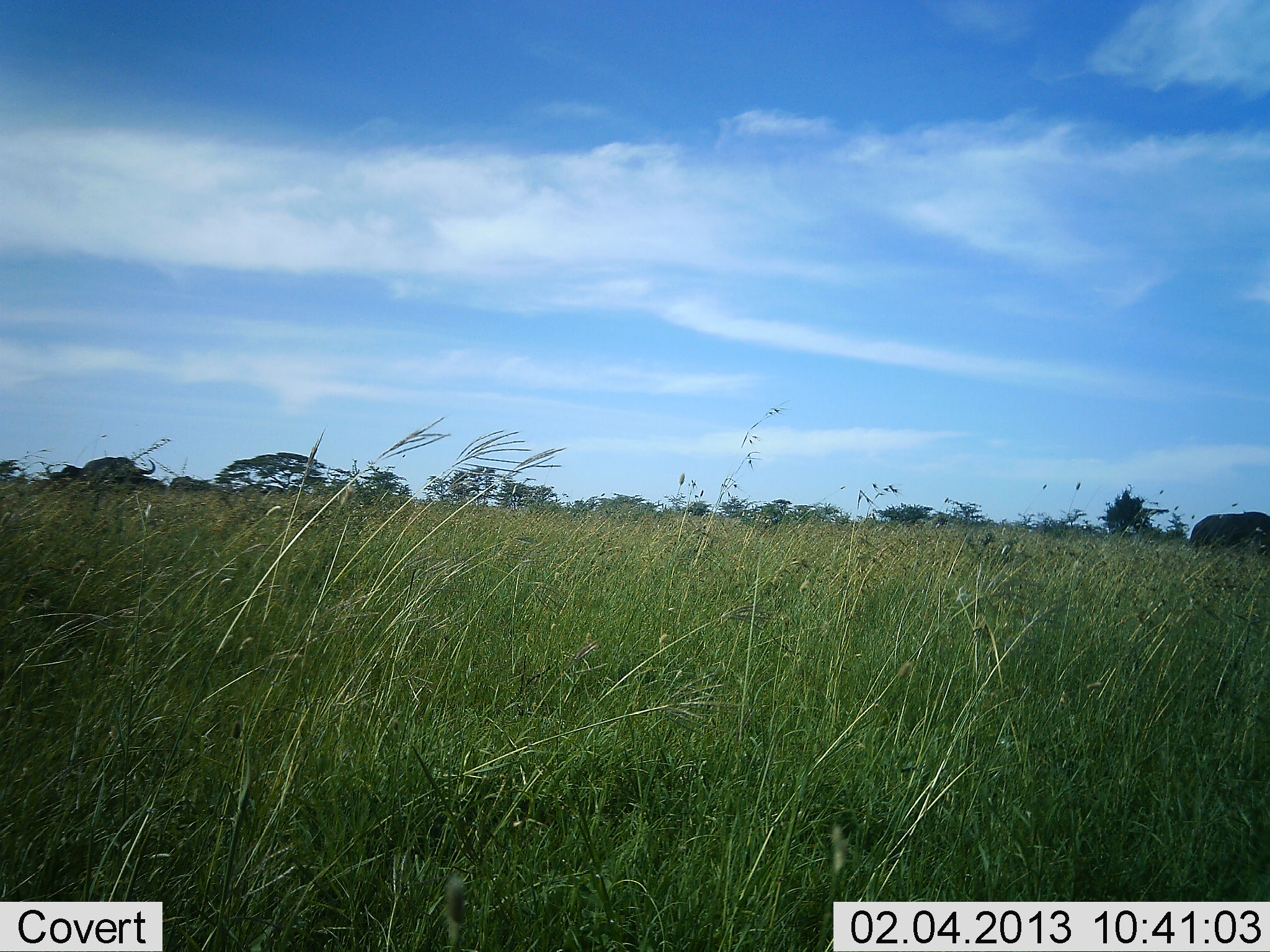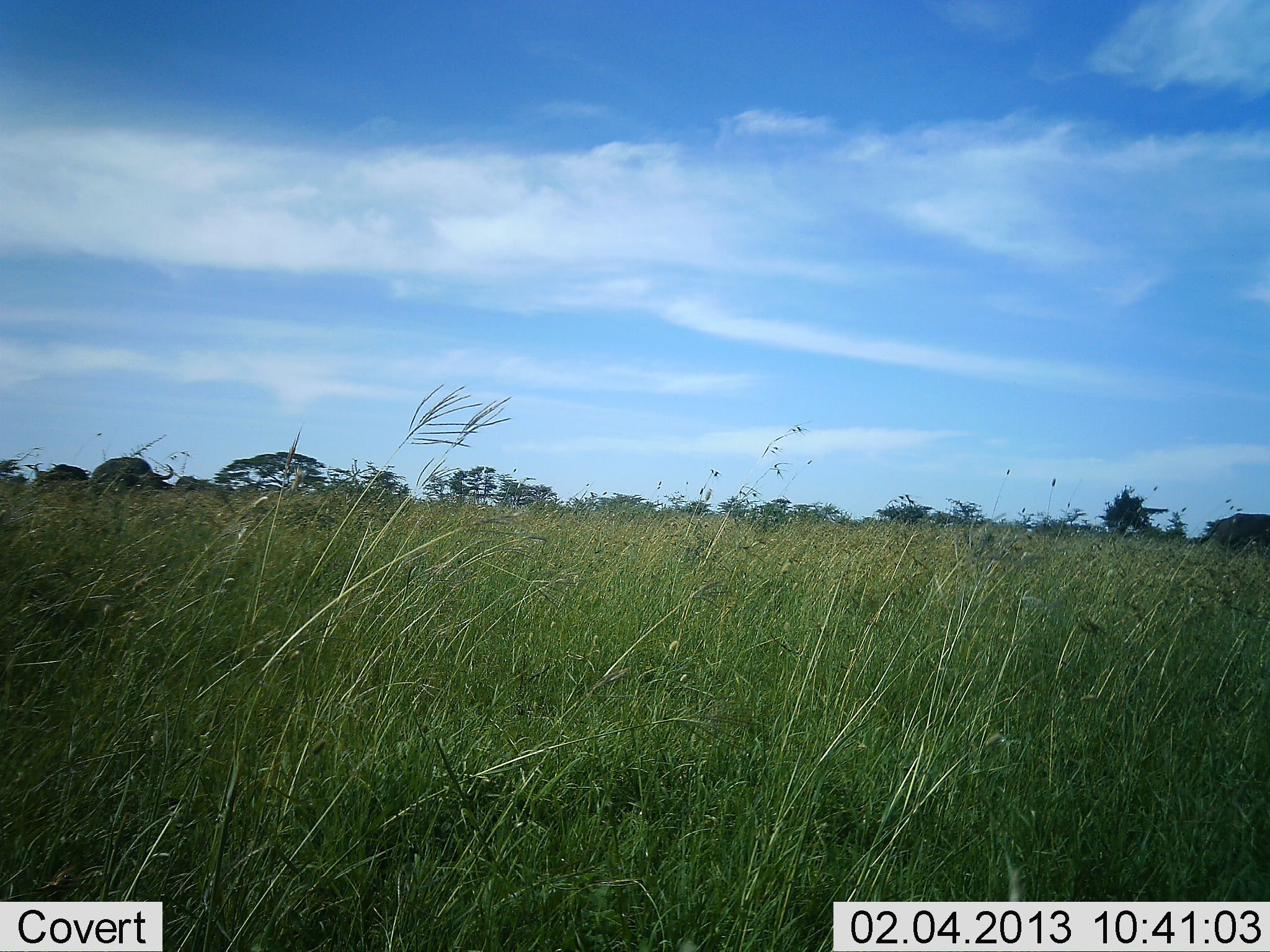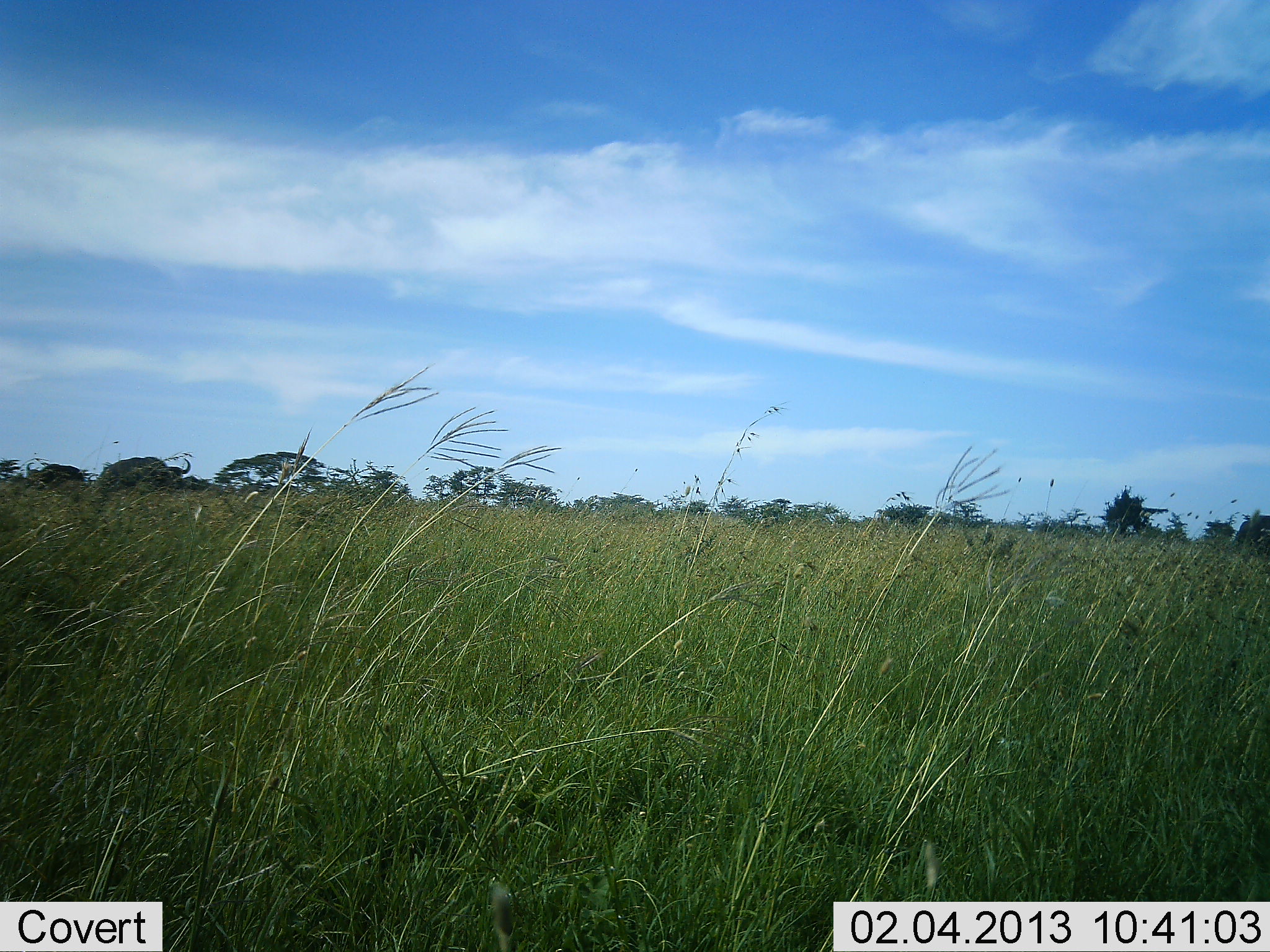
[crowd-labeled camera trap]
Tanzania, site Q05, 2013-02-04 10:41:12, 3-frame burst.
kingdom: Animalia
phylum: Chordata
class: Mammalia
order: Artiodactyla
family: Bovidae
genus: Syncerus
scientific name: Syncerus caffer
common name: cape buffalo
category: buffalo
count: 3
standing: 17%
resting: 0%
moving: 83%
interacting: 0%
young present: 0%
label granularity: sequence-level